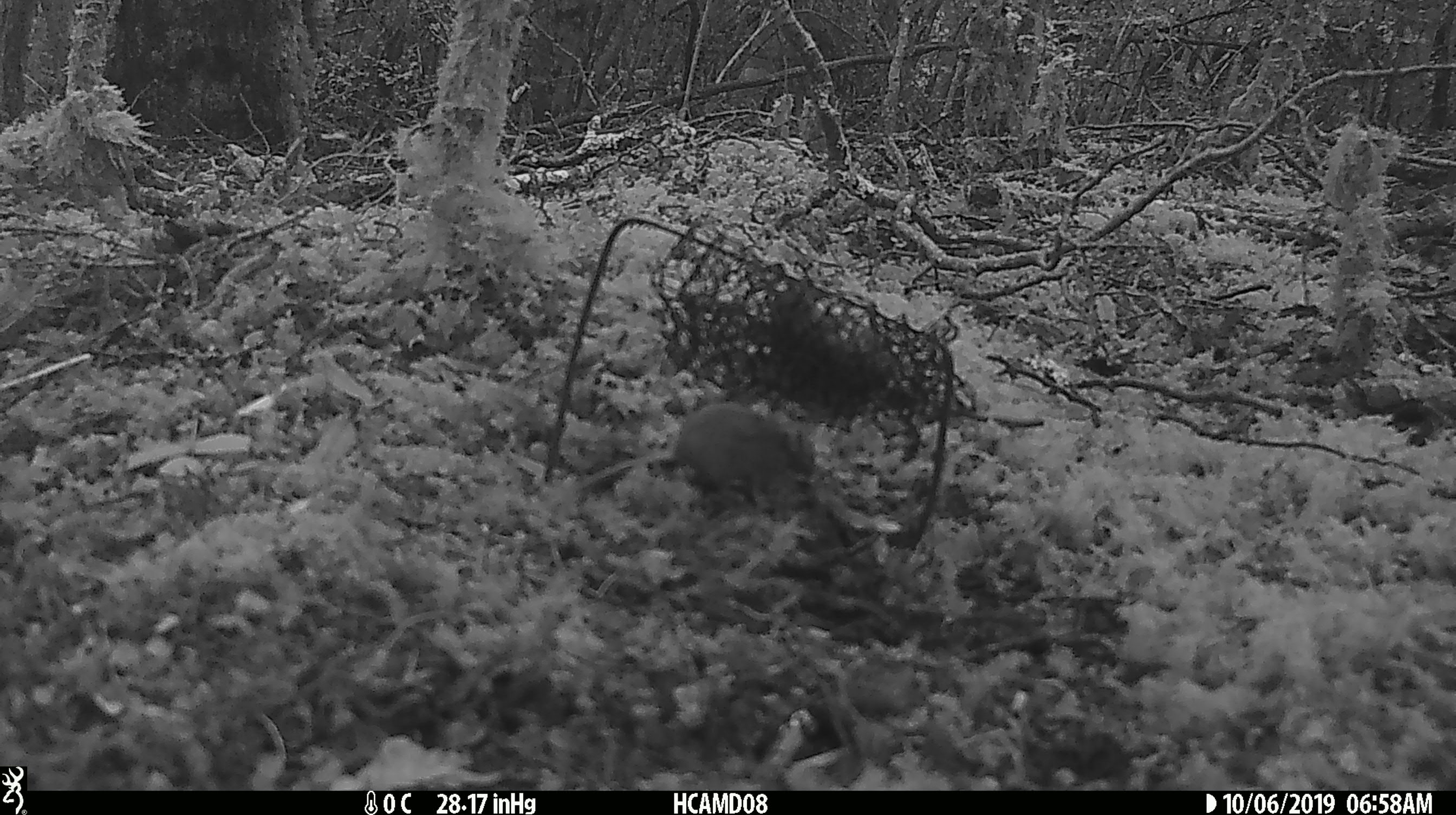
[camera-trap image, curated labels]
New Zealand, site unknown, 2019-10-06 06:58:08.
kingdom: Animalia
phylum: Chordata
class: Mammalia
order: Rodentia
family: Muridae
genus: Mus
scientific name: Mus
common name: mouse